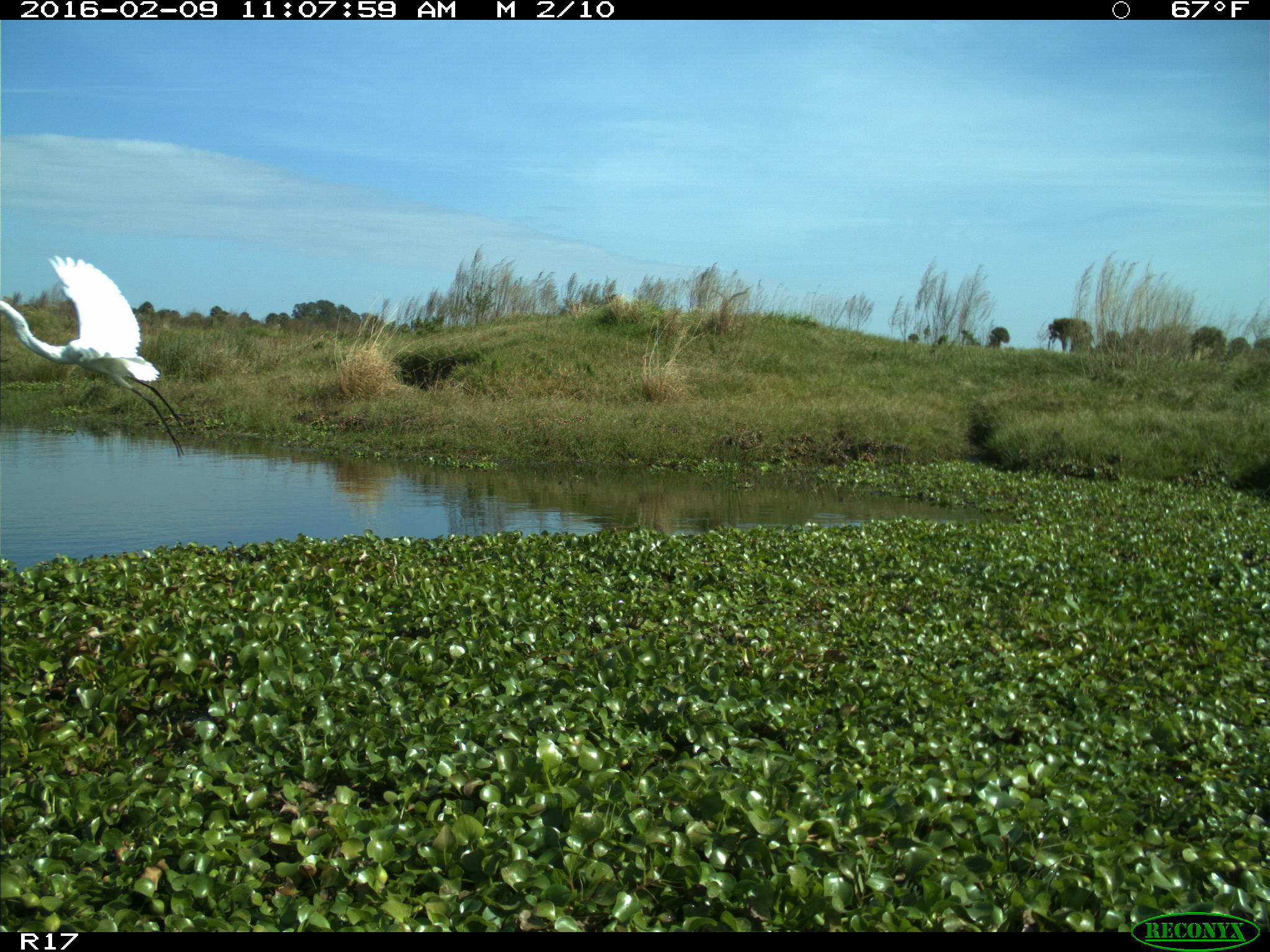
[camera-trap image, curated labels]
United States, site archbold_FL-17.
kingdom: Animalia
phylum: Chordata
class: Aves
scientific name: Aves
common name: birds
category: unidentified bird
Unidentified bird (birds) (Aves).